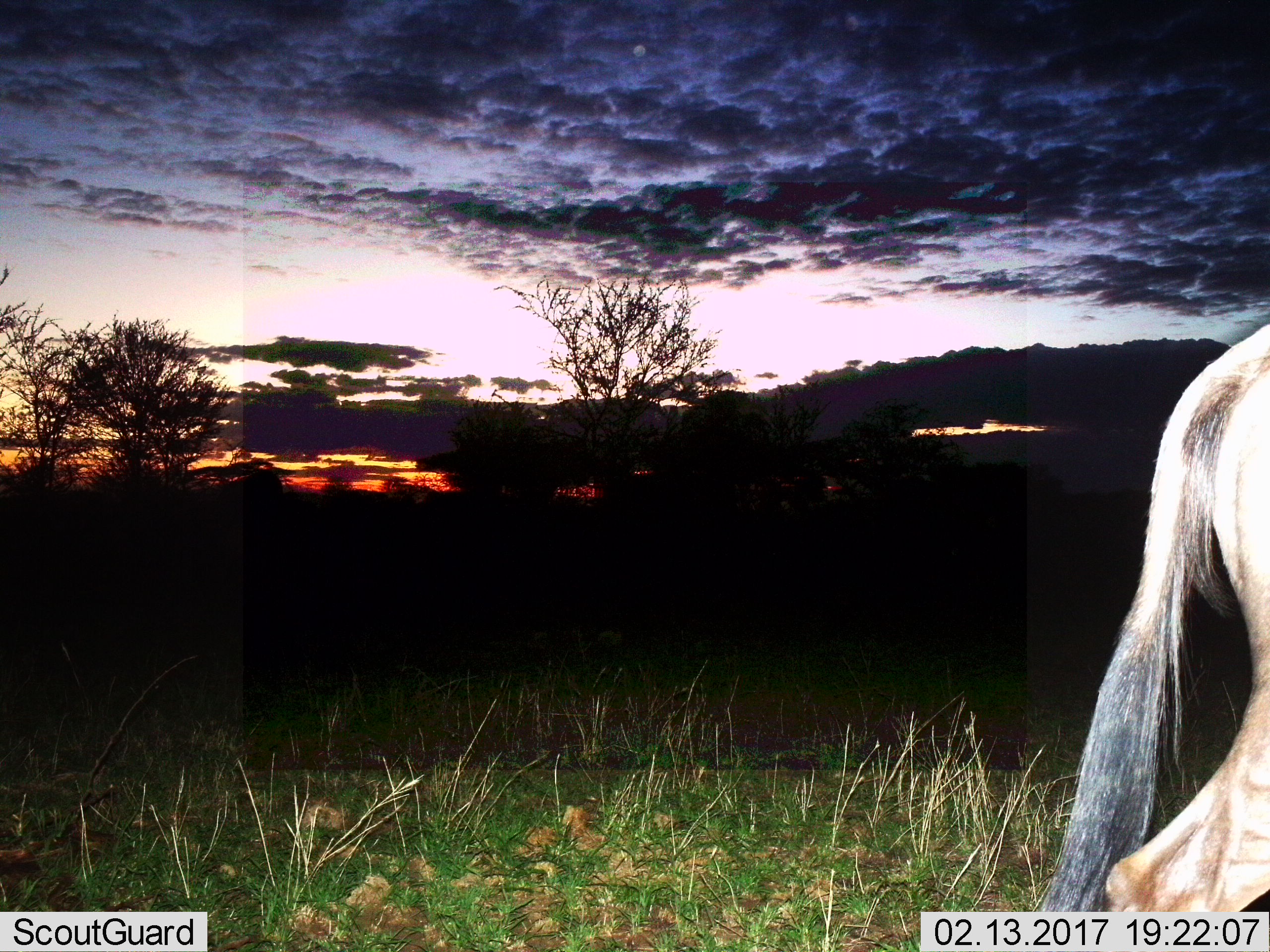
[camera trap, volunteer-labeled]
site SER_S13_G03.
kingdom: Animalia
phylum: Chordata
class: Mammalia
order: Artiodactyla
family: Bovidae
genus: Connochaetes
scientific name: Connochaetes taurinus taurinus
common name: blue wildebeest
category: wildebeestblue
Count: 1.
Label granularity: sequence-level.